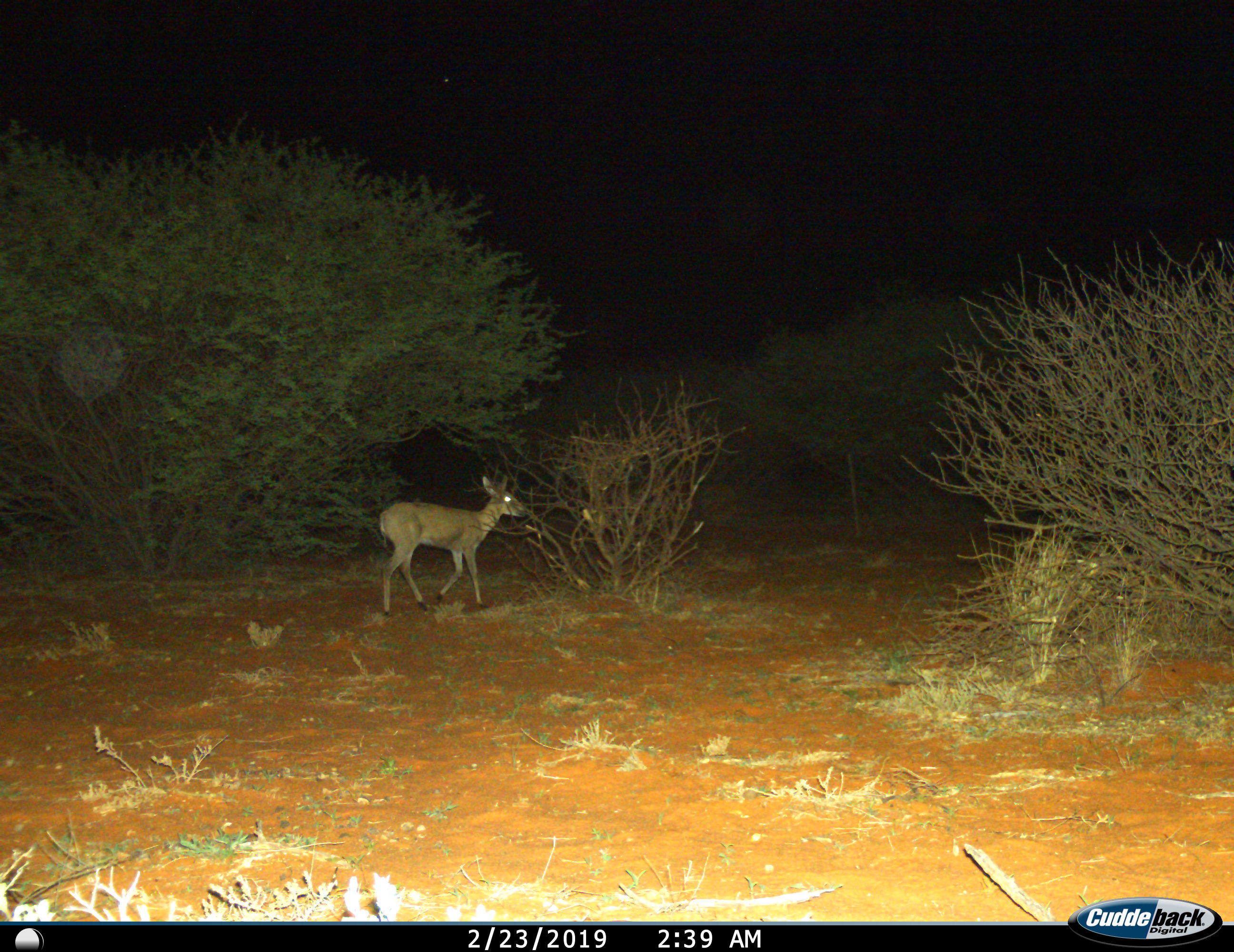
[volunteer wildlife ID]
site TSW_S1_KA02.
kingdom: Animalia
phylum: Chordata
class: Mammalia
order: Artiodactyla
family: Bovidae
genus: Sylvicapra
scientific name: Sylvicapra grimmia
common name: common duiker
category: duikercommongrey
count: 1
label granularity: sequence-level